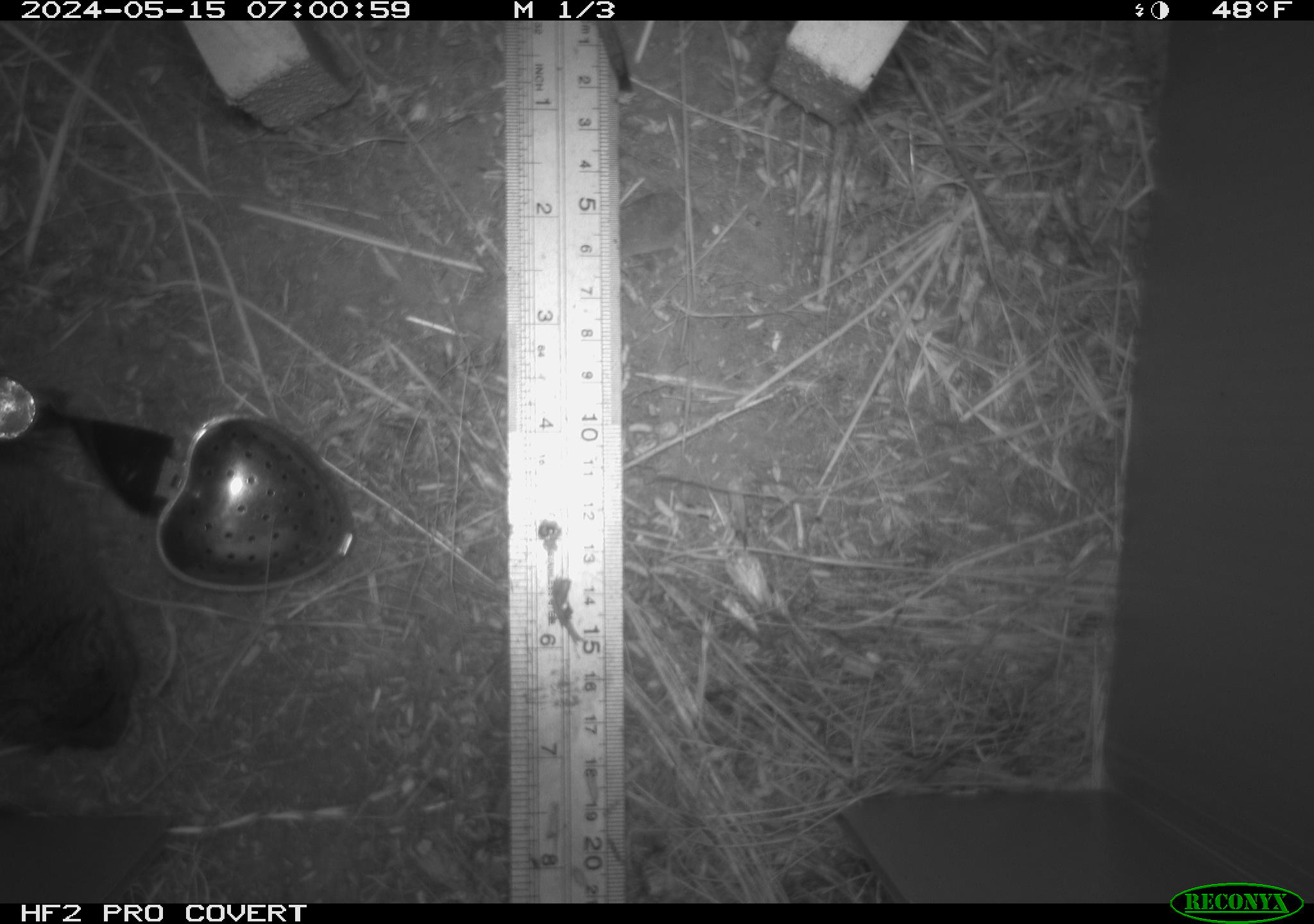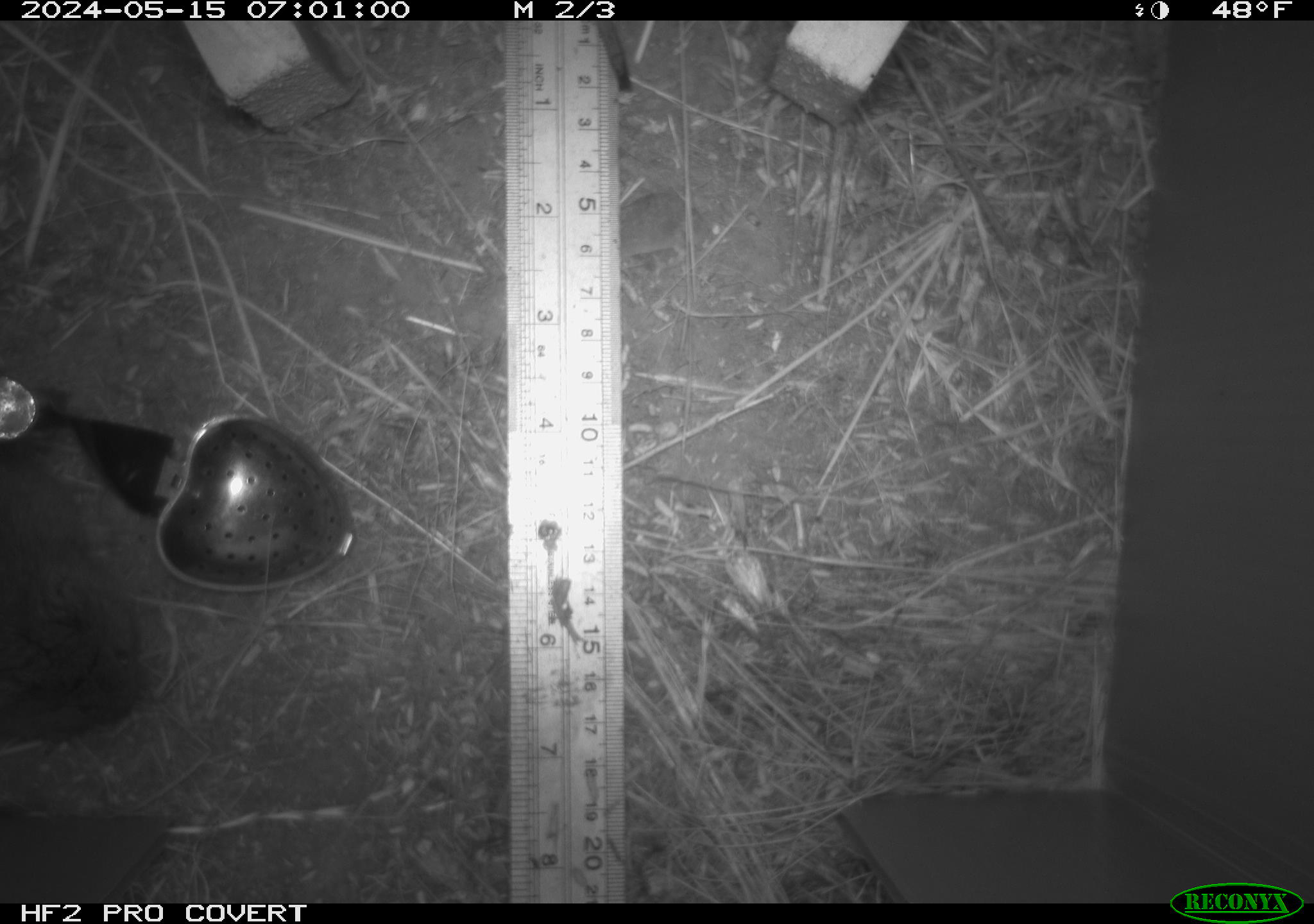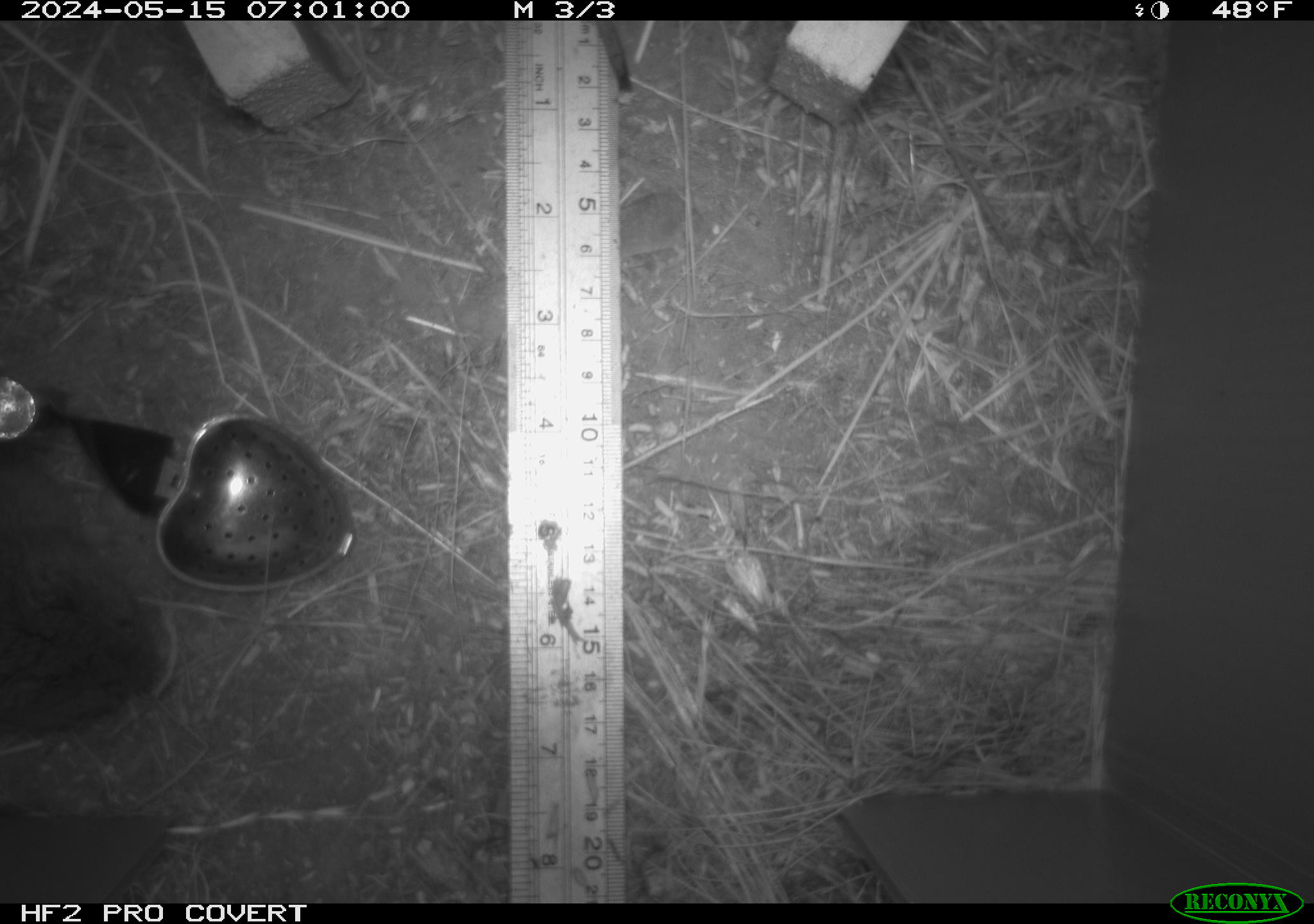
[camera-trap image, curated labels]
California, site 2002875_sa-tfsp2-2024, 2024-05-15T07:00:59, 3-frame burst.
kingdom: Animalia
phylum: Chordata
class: Mammalia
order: Rodentia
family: Cricetidae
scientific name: Arvicolinae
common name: voles, lemmings, and muskrats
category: arvicolinae subfamily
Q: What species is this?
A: Arvicolinae subfamily (voles, lemmings, and muskrats) (Arvicolinae).